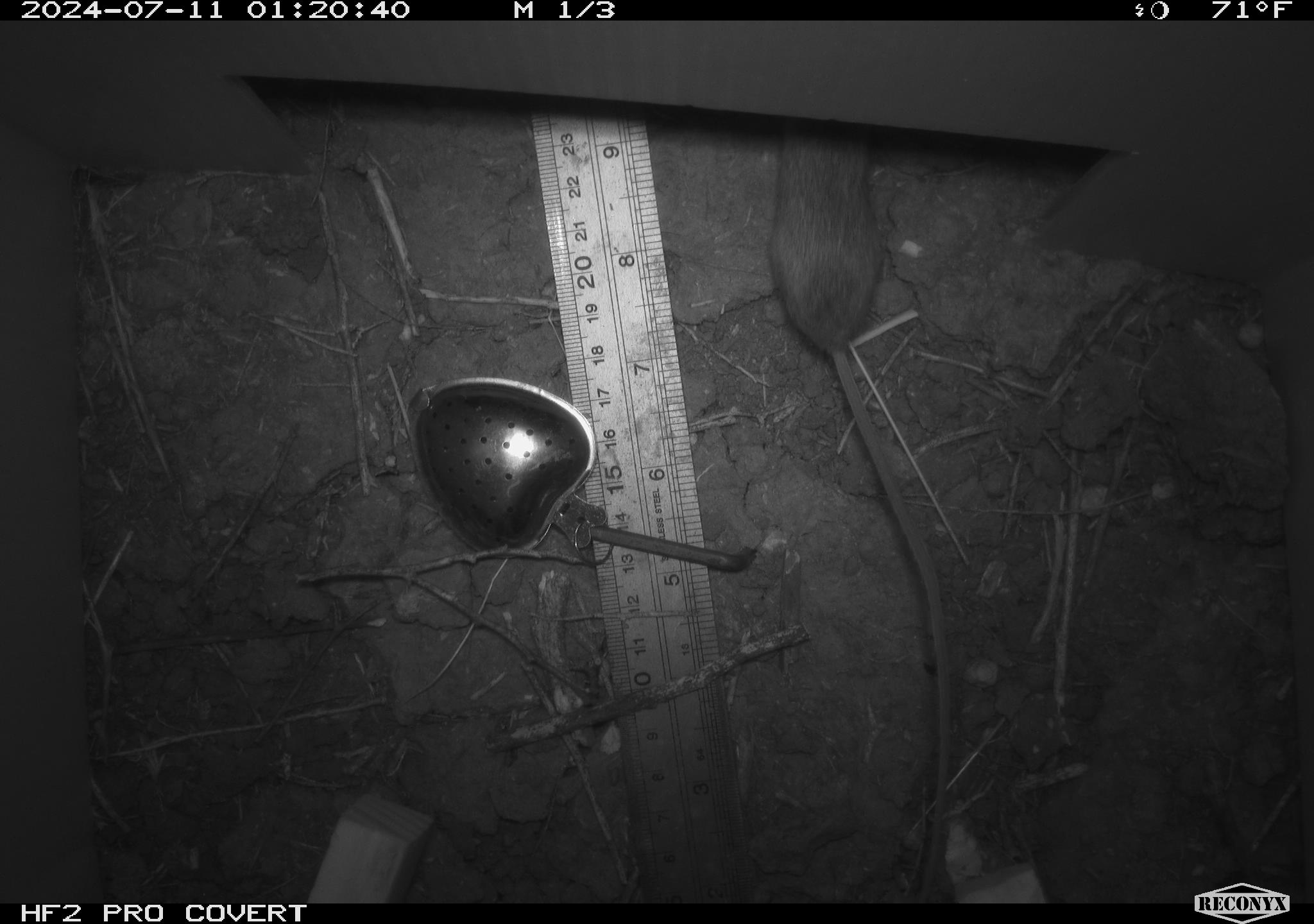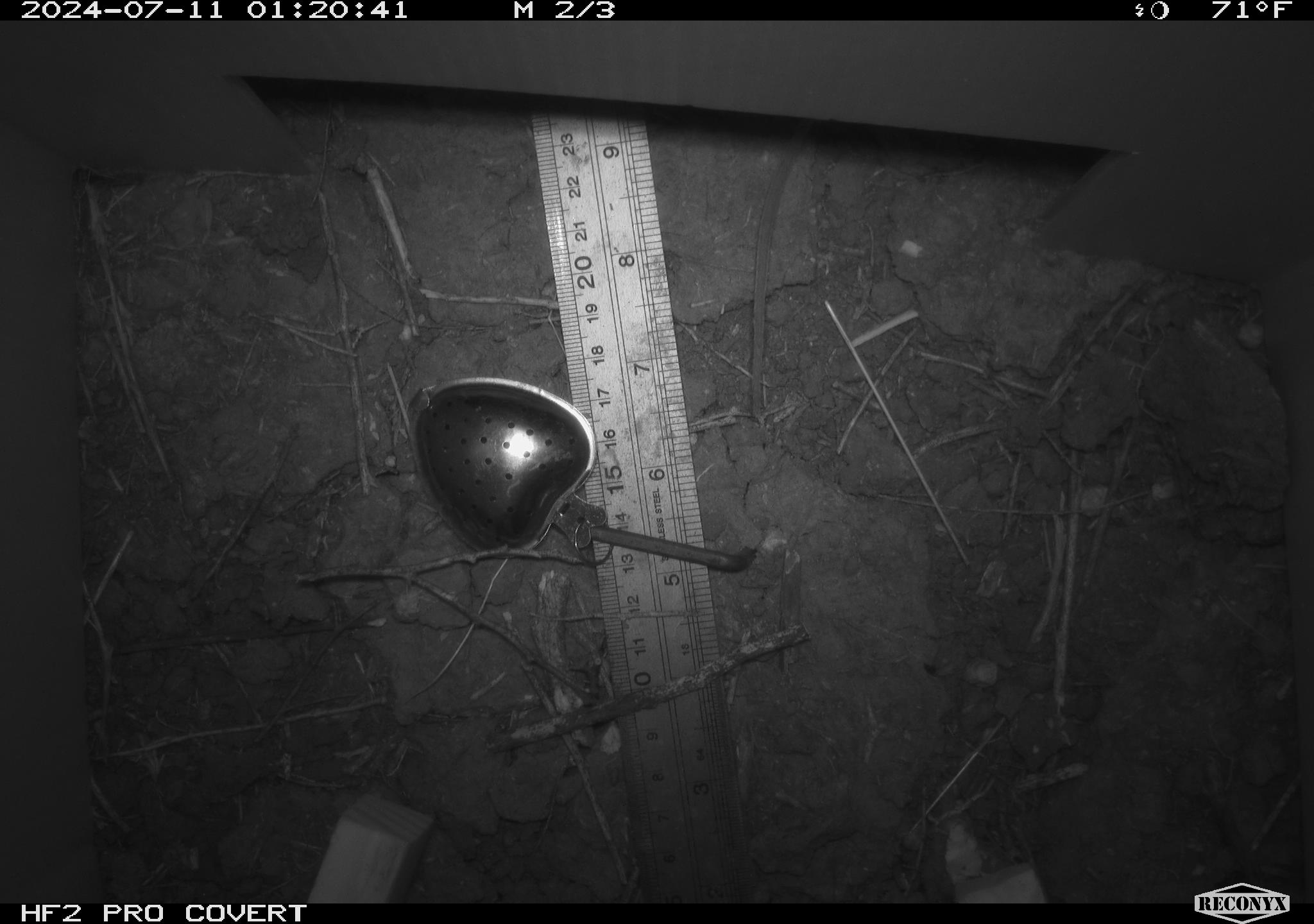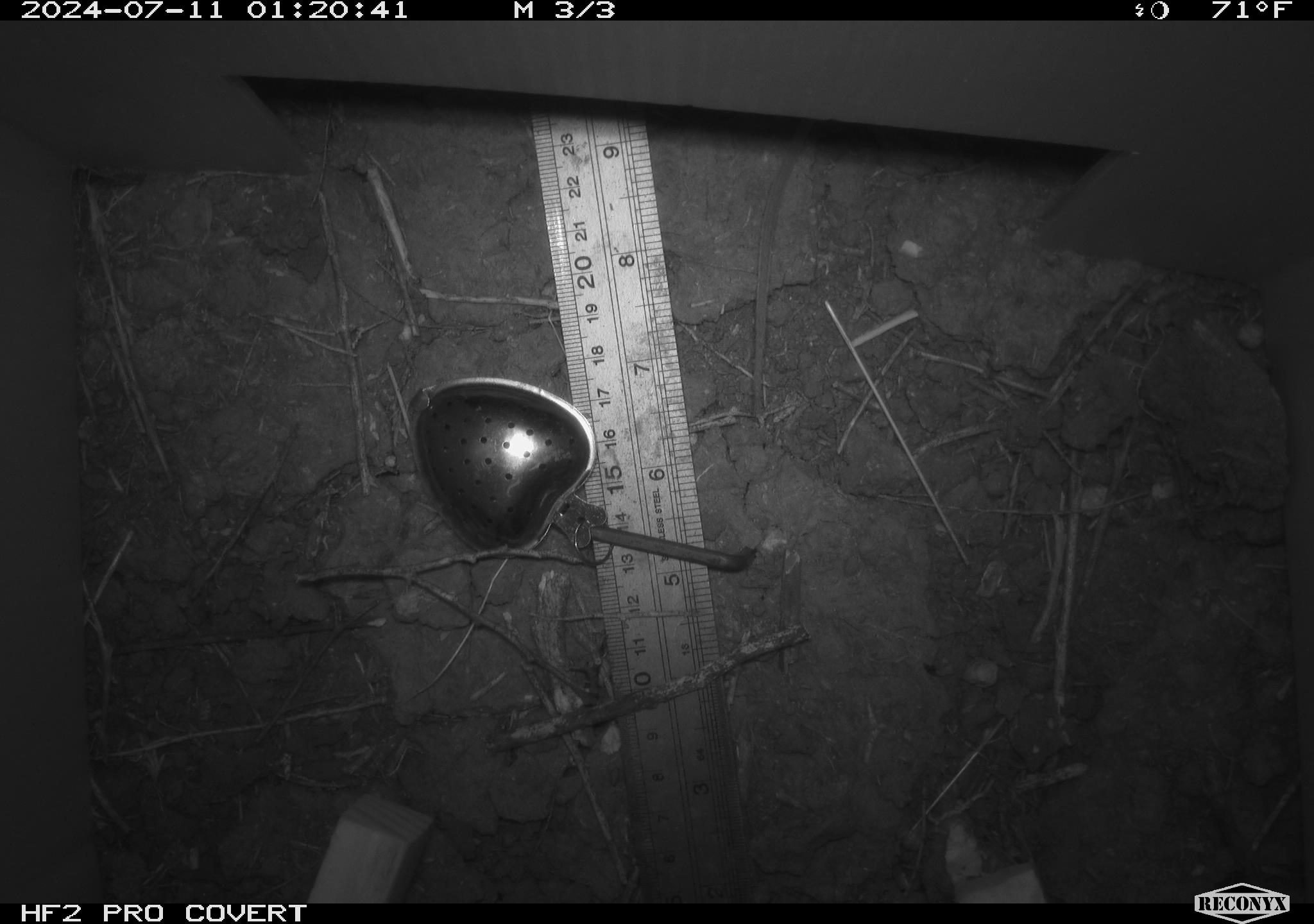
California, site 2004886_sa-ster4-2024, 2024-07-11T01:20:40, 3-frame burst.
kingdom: Animalia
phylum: Chordata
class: Mammalia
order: Rodentia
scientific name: Rodentia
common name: mouse species